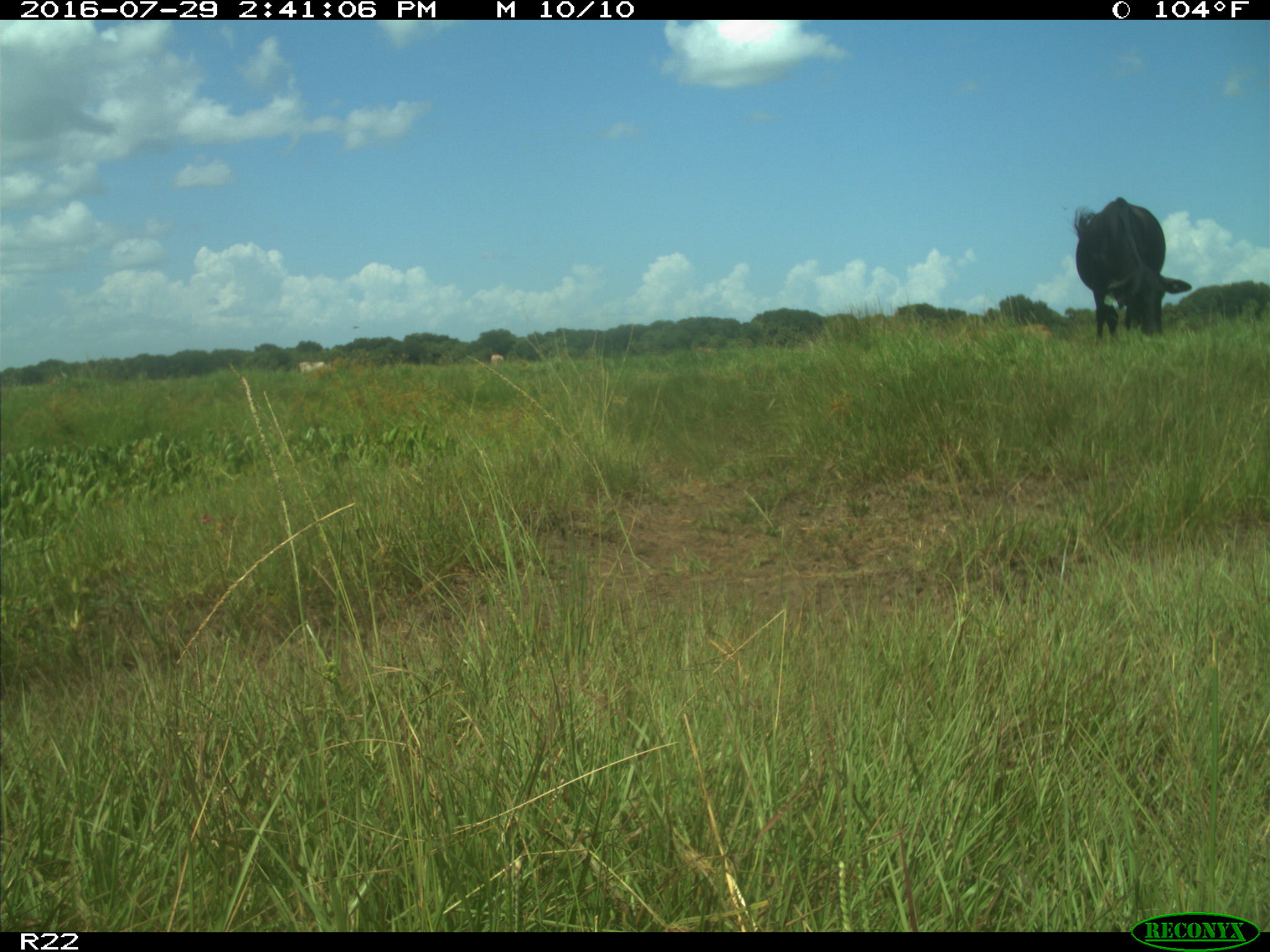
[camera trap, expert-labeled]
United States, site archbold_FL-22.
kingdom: Animalia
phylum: Chordata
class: Mammalia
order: Artiodactyla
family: Bovidae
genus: Bos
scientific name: Bos taurus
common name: domestic cow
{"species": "Bos taurus (domestic cow)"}